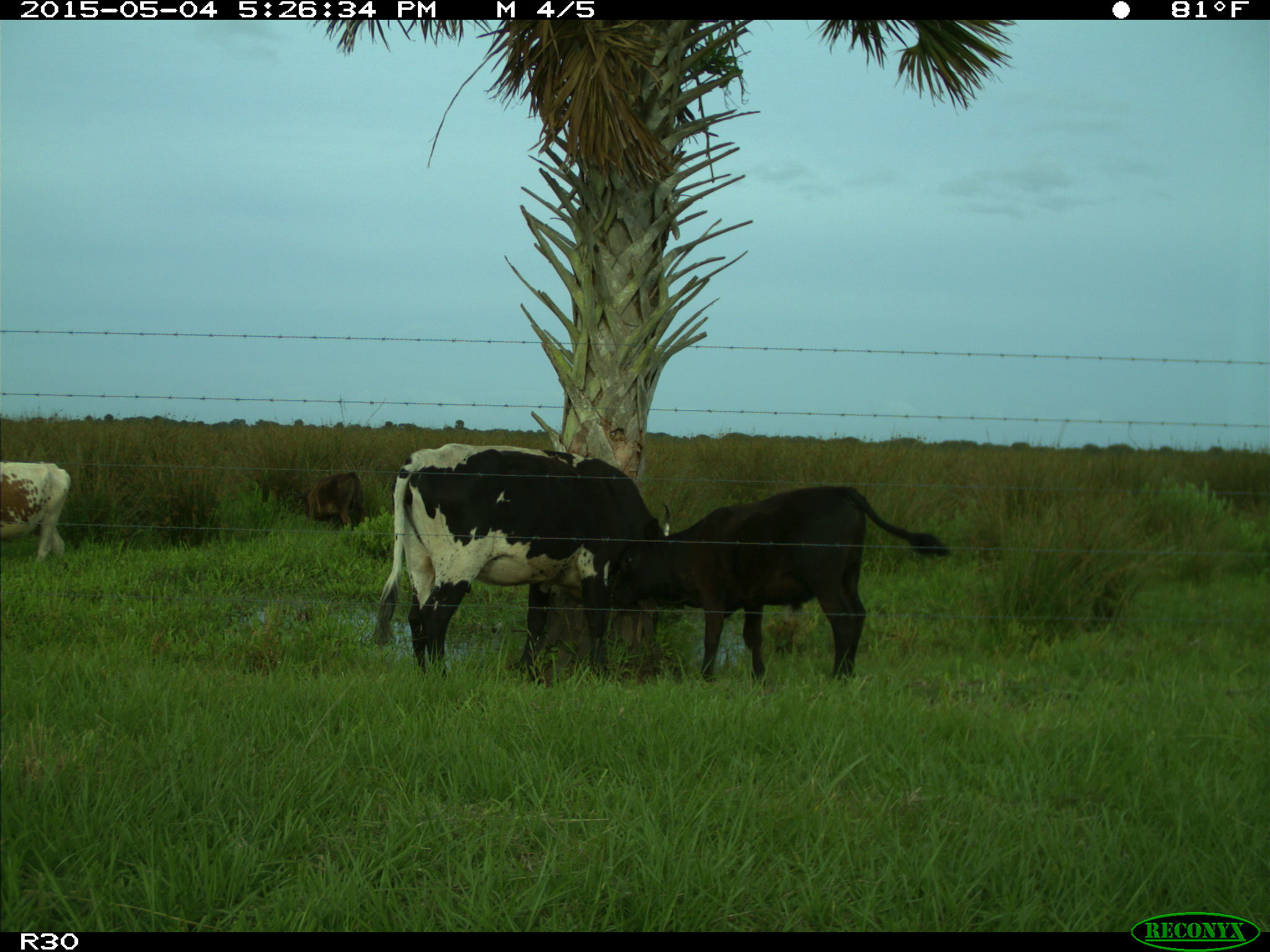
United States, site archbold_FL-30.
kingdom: Animalia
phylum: Chordata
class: Mammalia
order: Artiodactyla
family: Bovidae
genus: Bos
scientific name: Bos taurus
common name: domestic cow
Bos taurus (domestic cow).